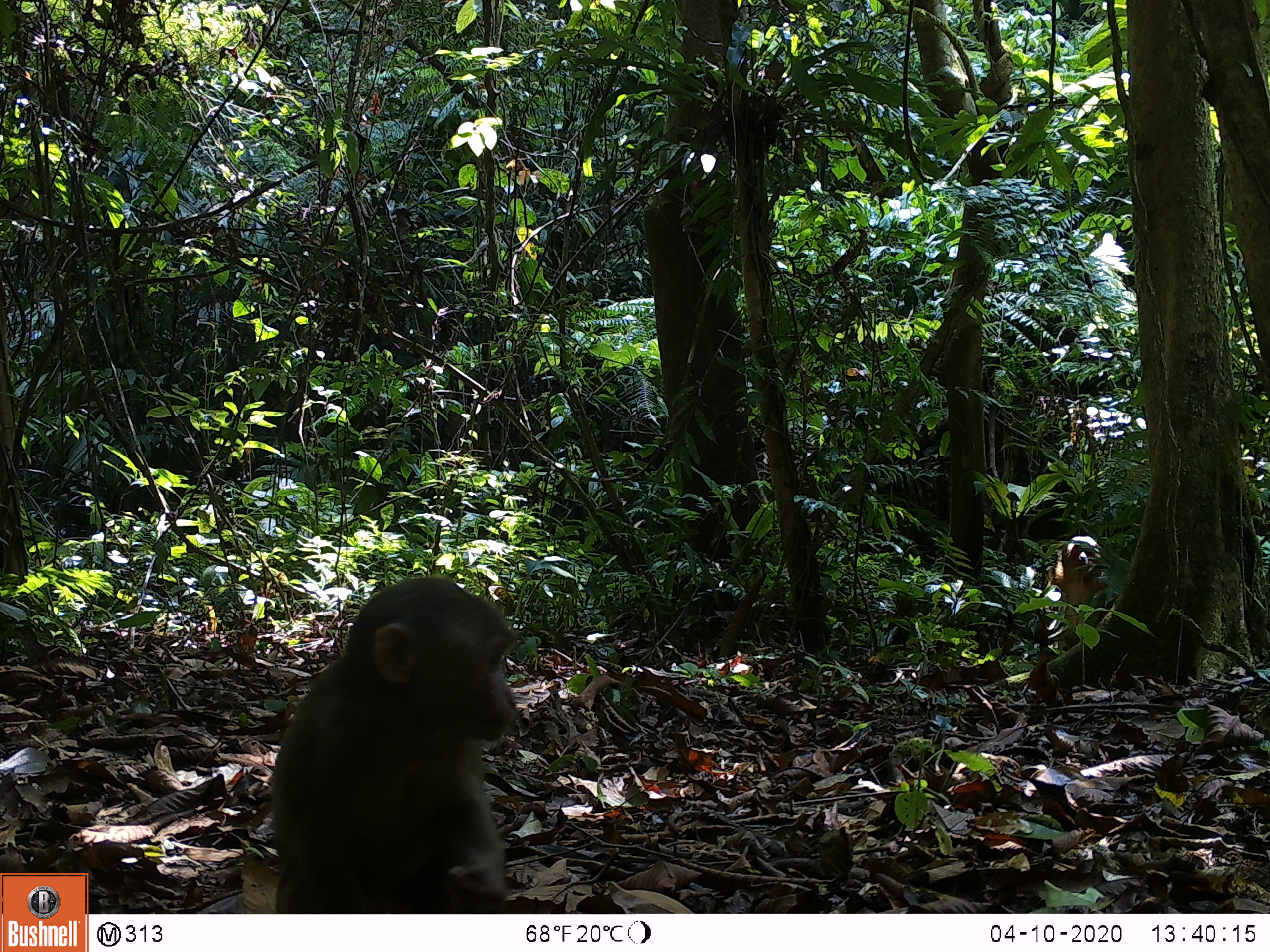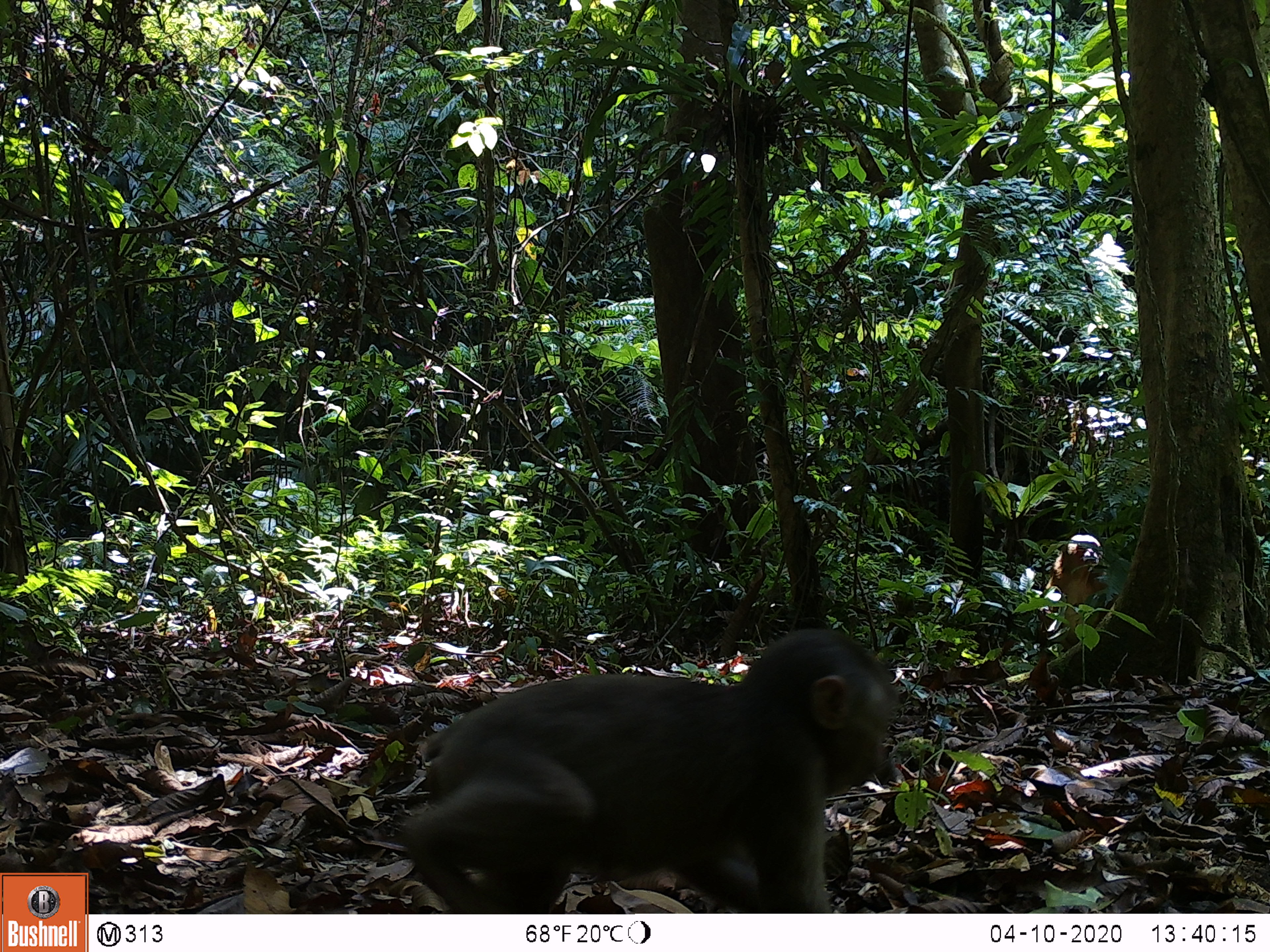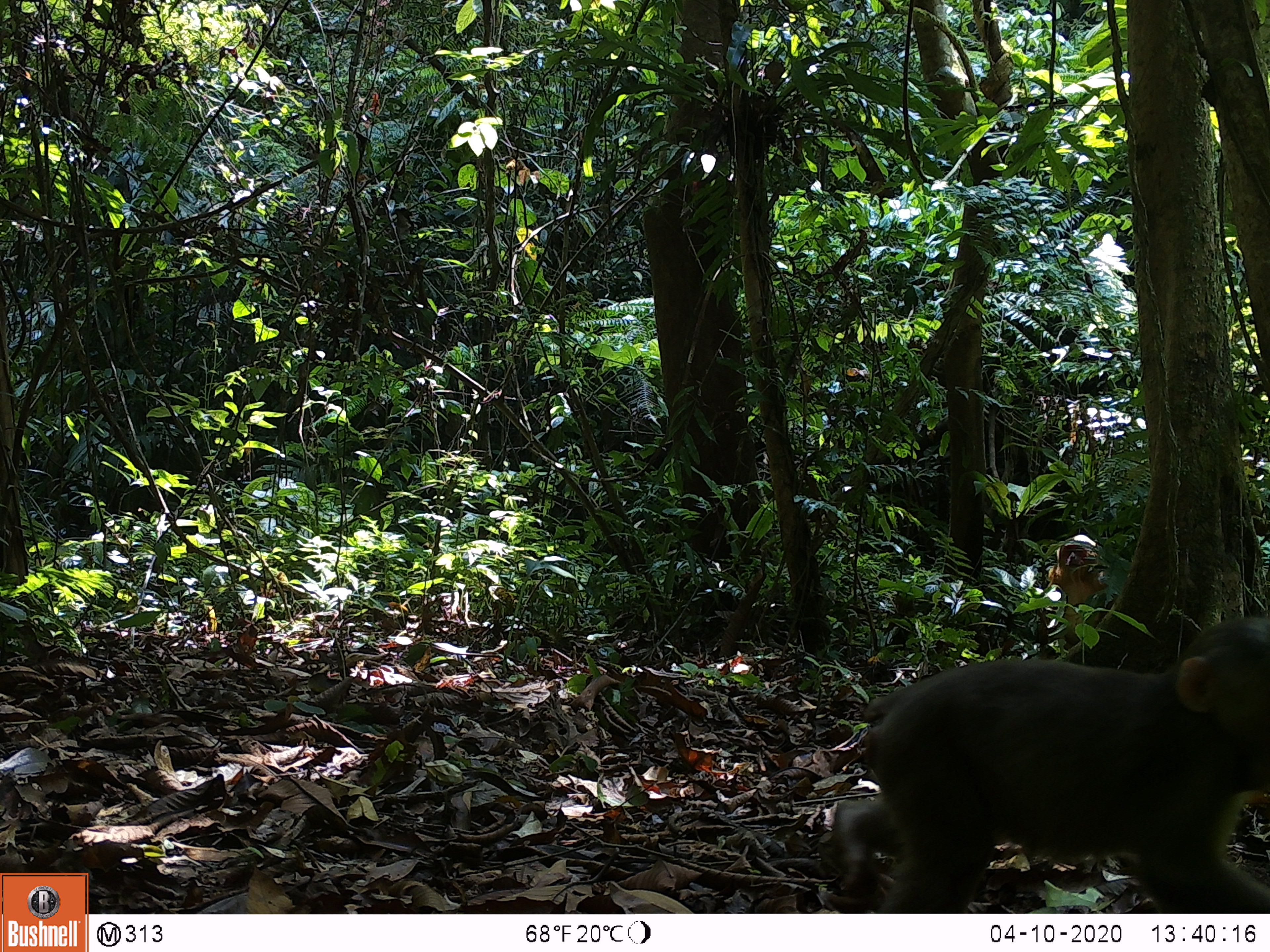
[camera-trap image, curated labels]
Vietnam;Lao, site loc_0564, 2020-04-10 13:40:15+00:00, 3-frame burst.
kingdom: Animalia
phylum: Chordata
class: Mammalia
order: Primates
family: Cercopithecidae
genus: Macaca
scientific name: Macaca arctoides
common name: stump-tailed macaque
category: stump tailed macaque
Stump tailed macaque (stump-tailed macaque) (Macaca arctoides). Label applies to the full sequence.